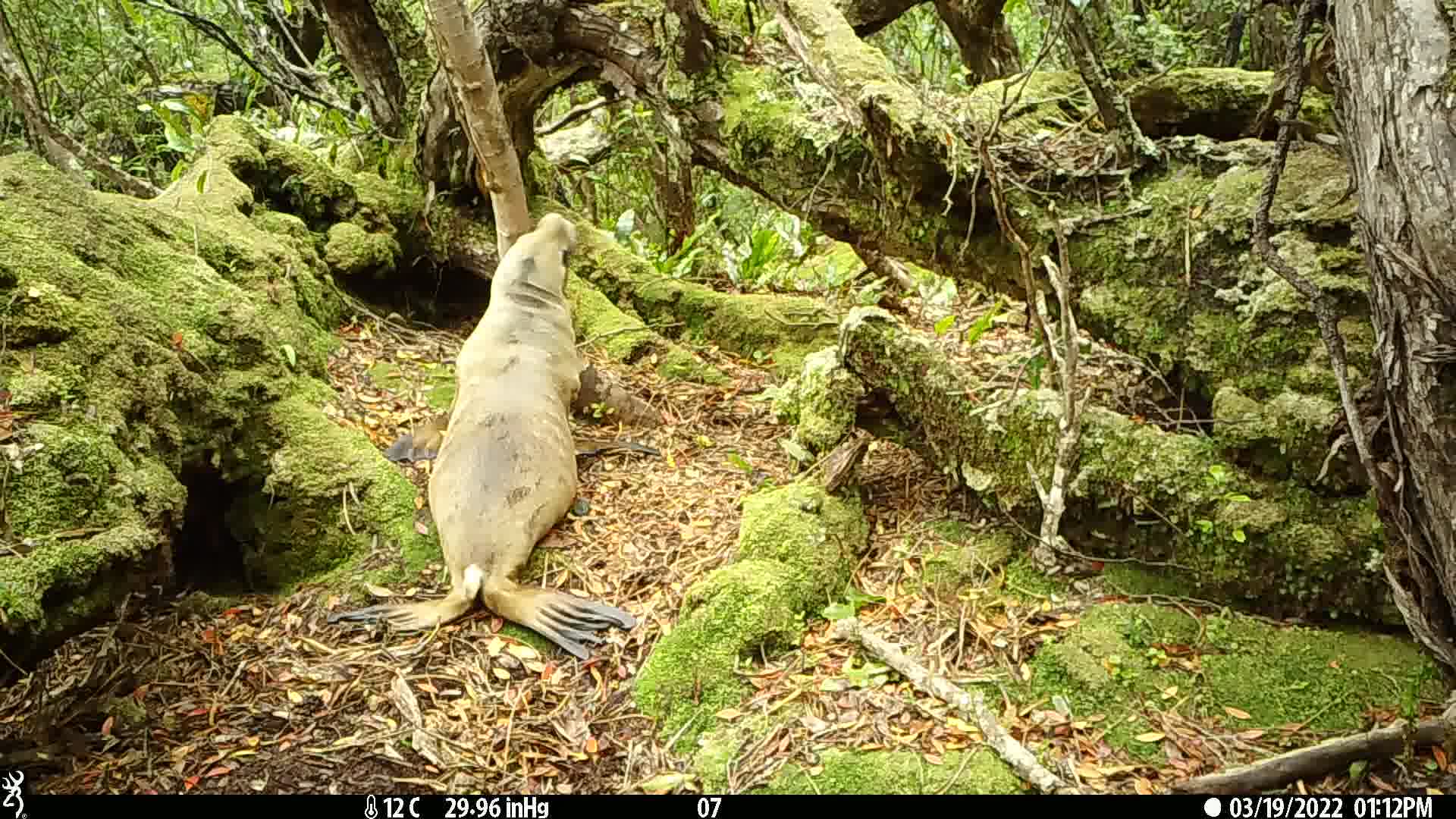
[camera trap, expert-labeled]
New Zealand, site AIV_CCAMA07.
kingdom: Animalia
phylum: Chordata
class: Mammalia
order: Carnivora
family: Otariidae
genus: Phocarctos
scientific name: Phocarctos hookeri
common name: new zealand sea lion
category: sealion